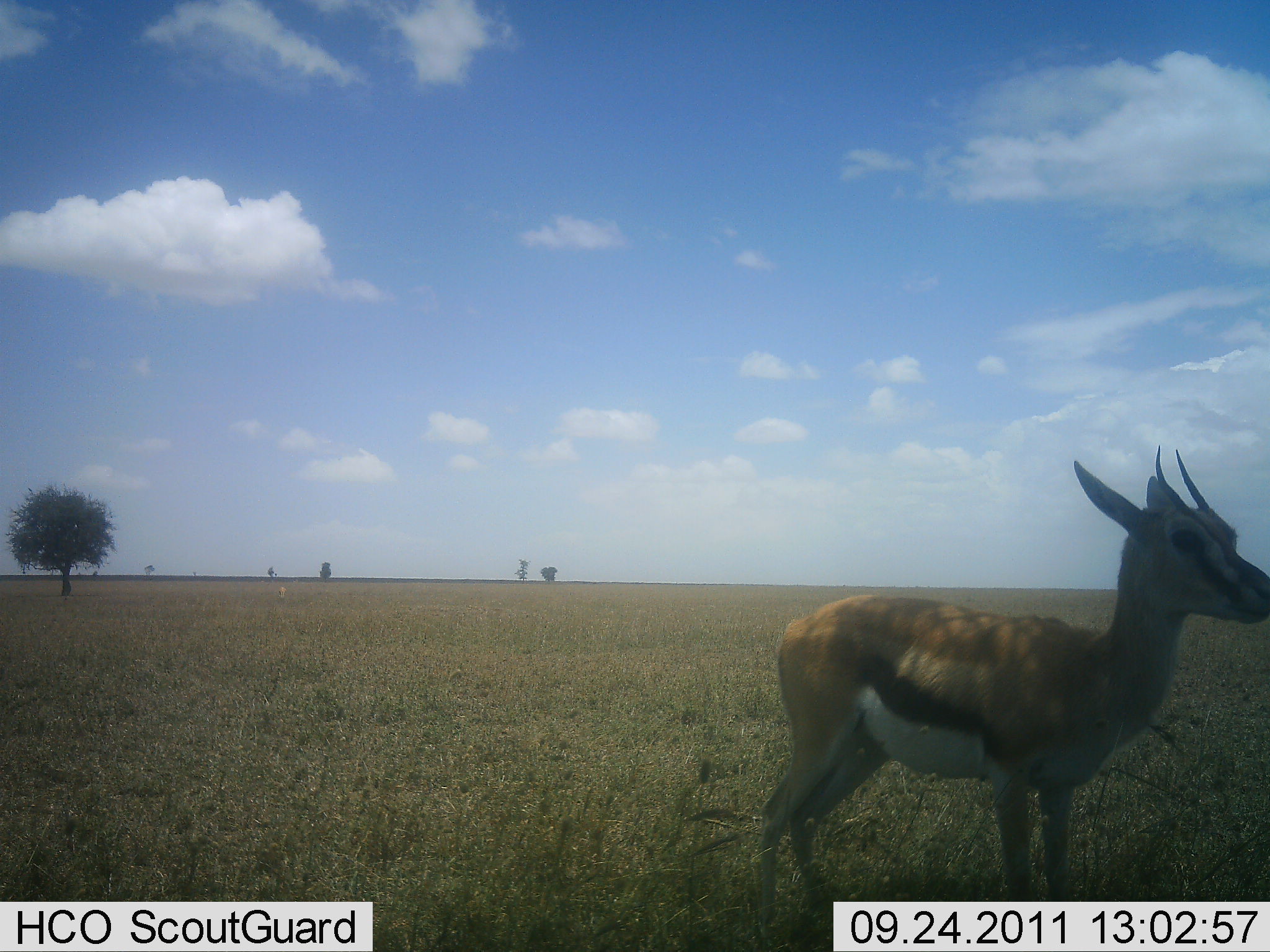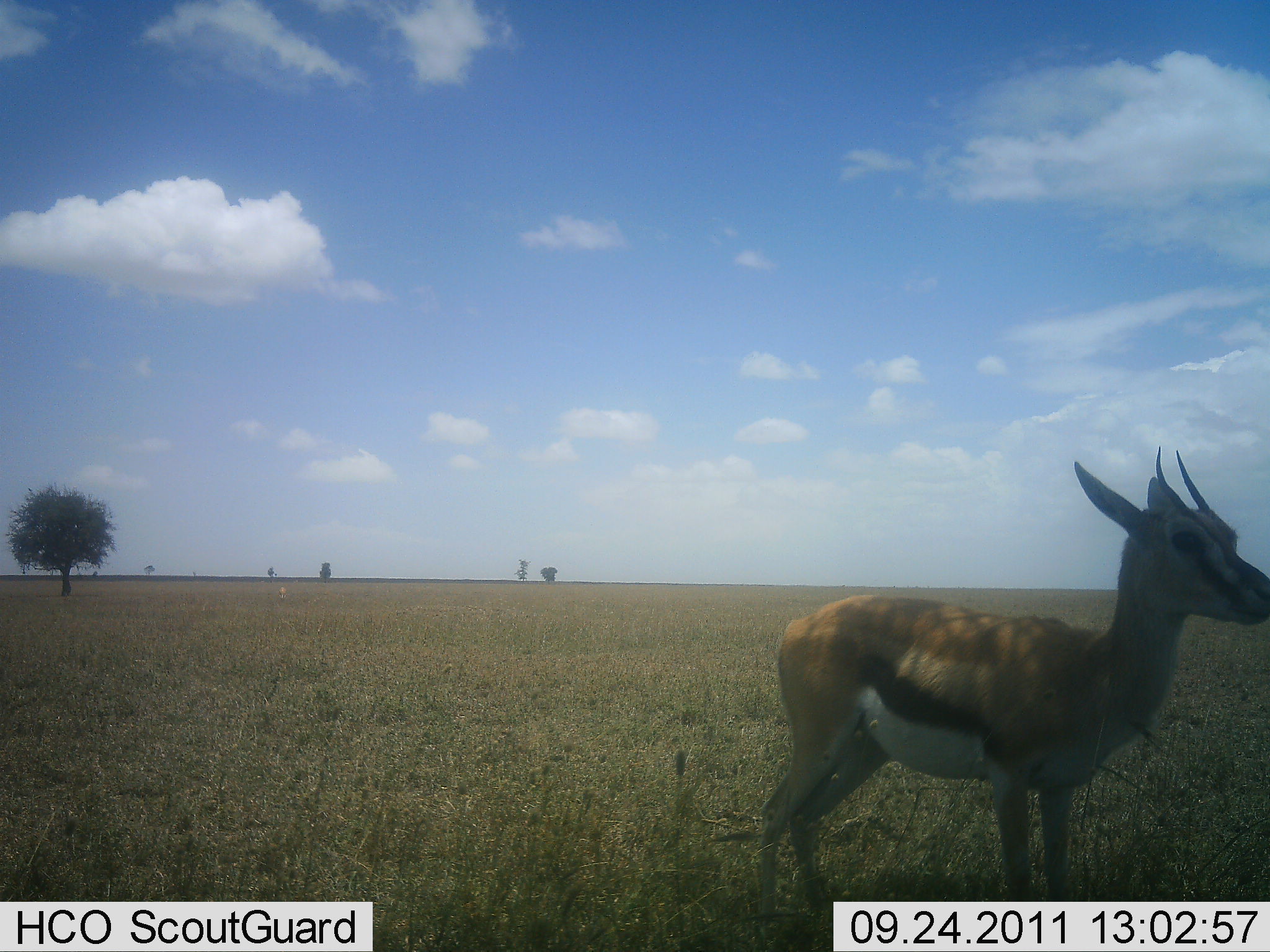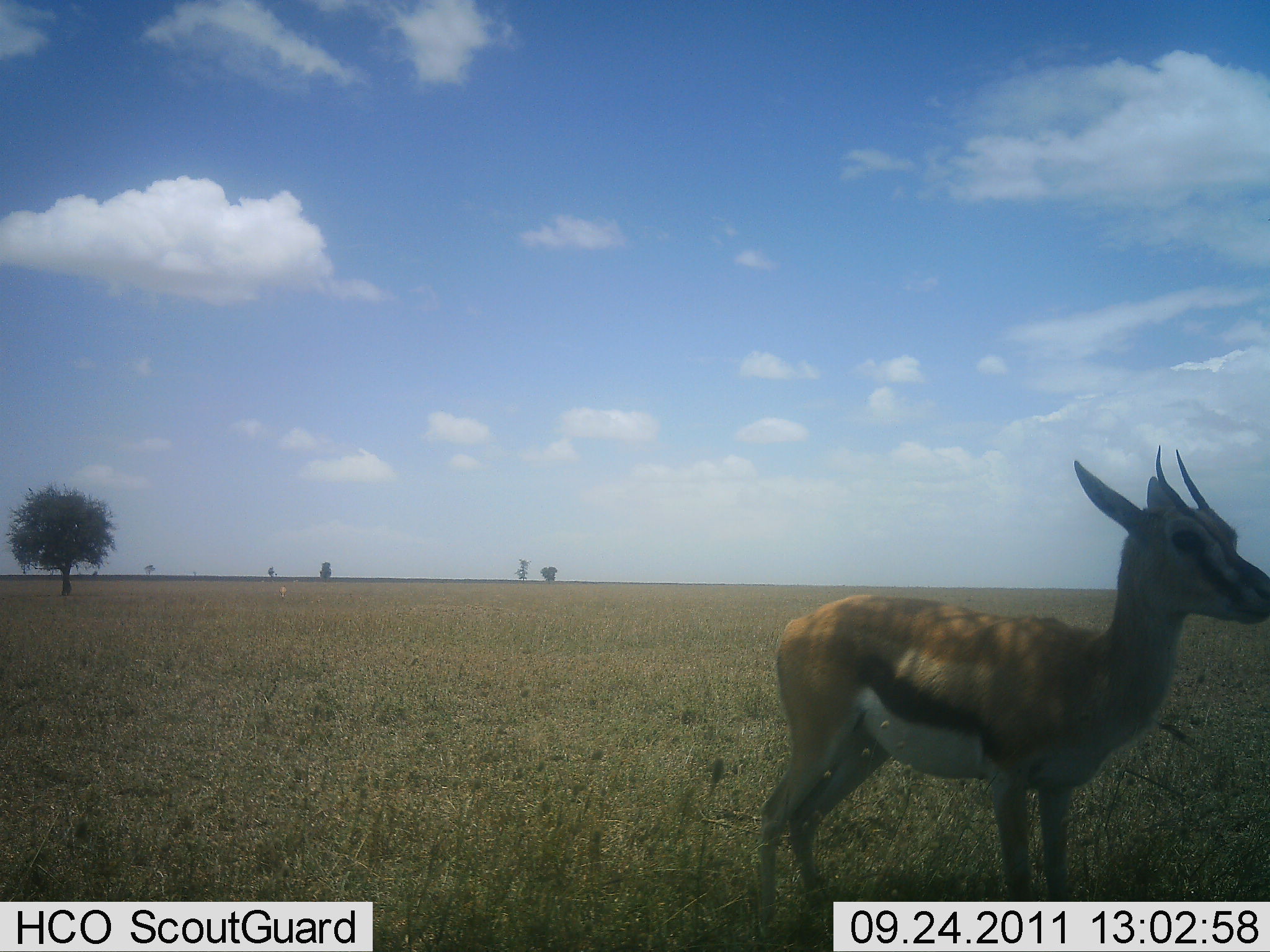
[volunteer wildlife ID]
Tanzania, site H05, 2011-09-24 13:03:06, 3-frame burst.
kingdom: Animalia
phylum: Chordata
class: Mammalia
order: Artiodactyla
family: Bovidae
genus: Eudorcas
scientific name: Eudorcas thomsonii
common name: thomson's gazelle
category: gazellethomsons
Gazellethomsons (thomson's gazelle) (Eudorcas thomsonii), count 1. Behavior (volunteer vote fractions): standing 90%, resting 10%, moving 0%, interacting 0%. Young present (vote fraction): 0%. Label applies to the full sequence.